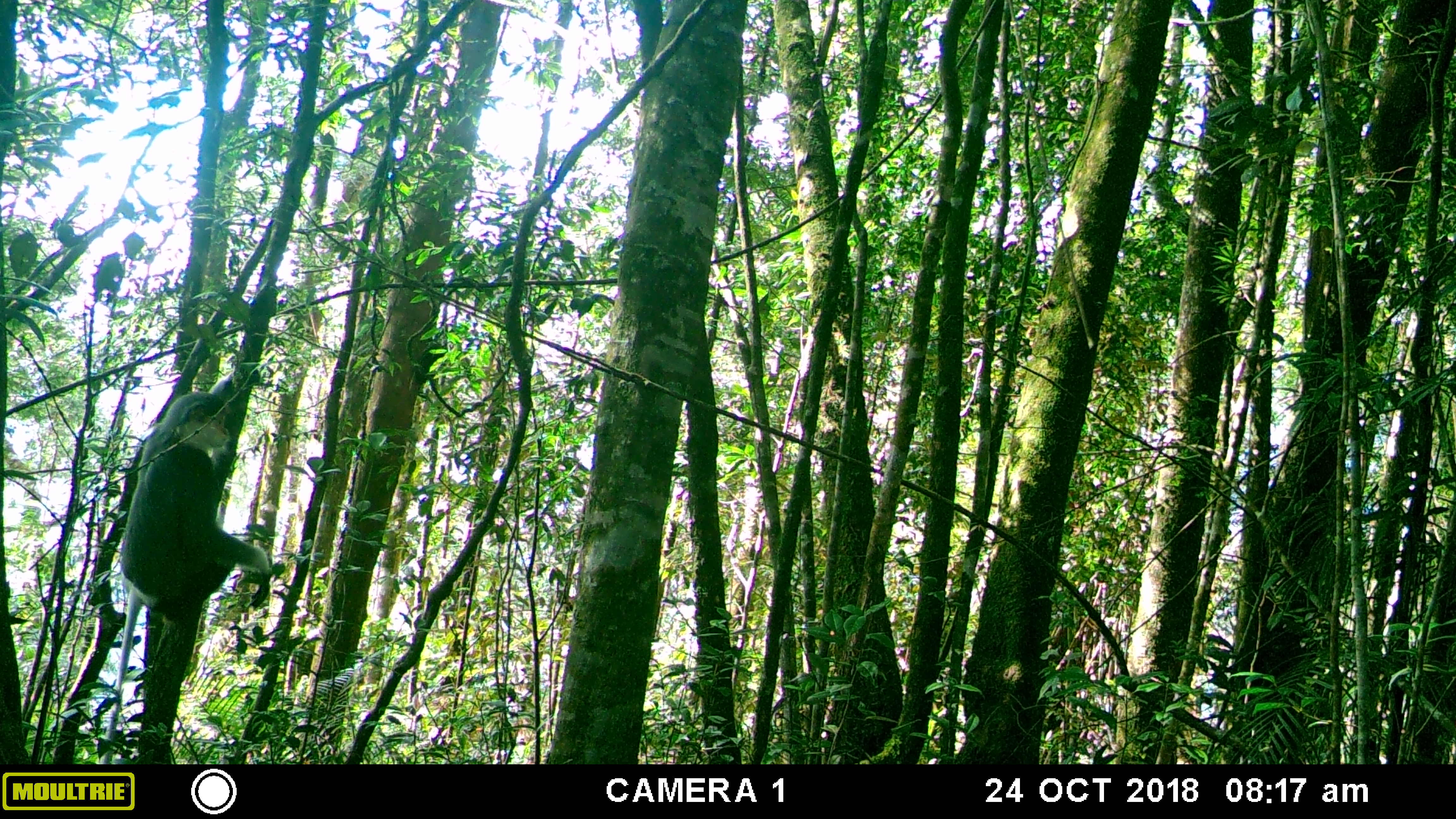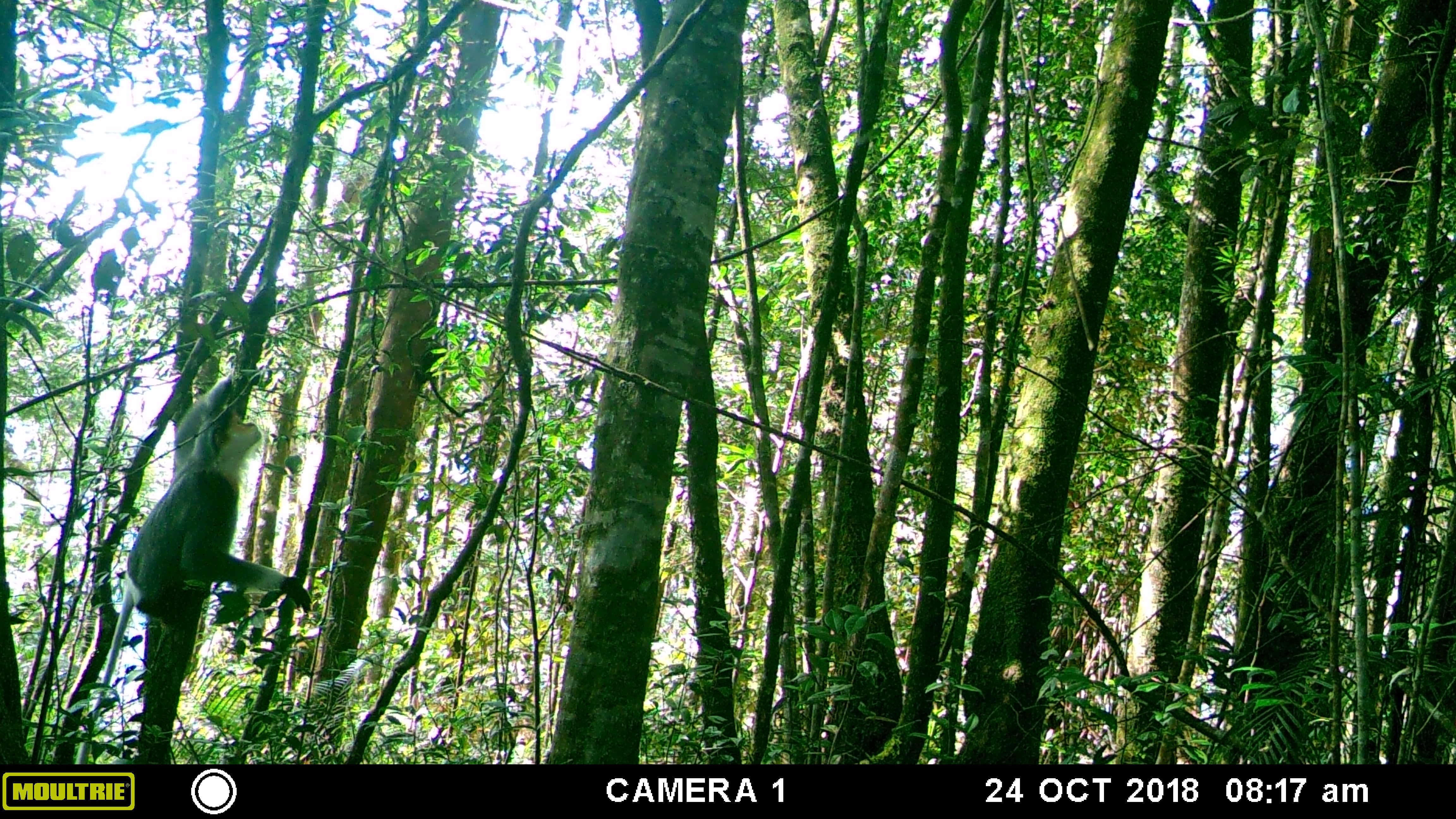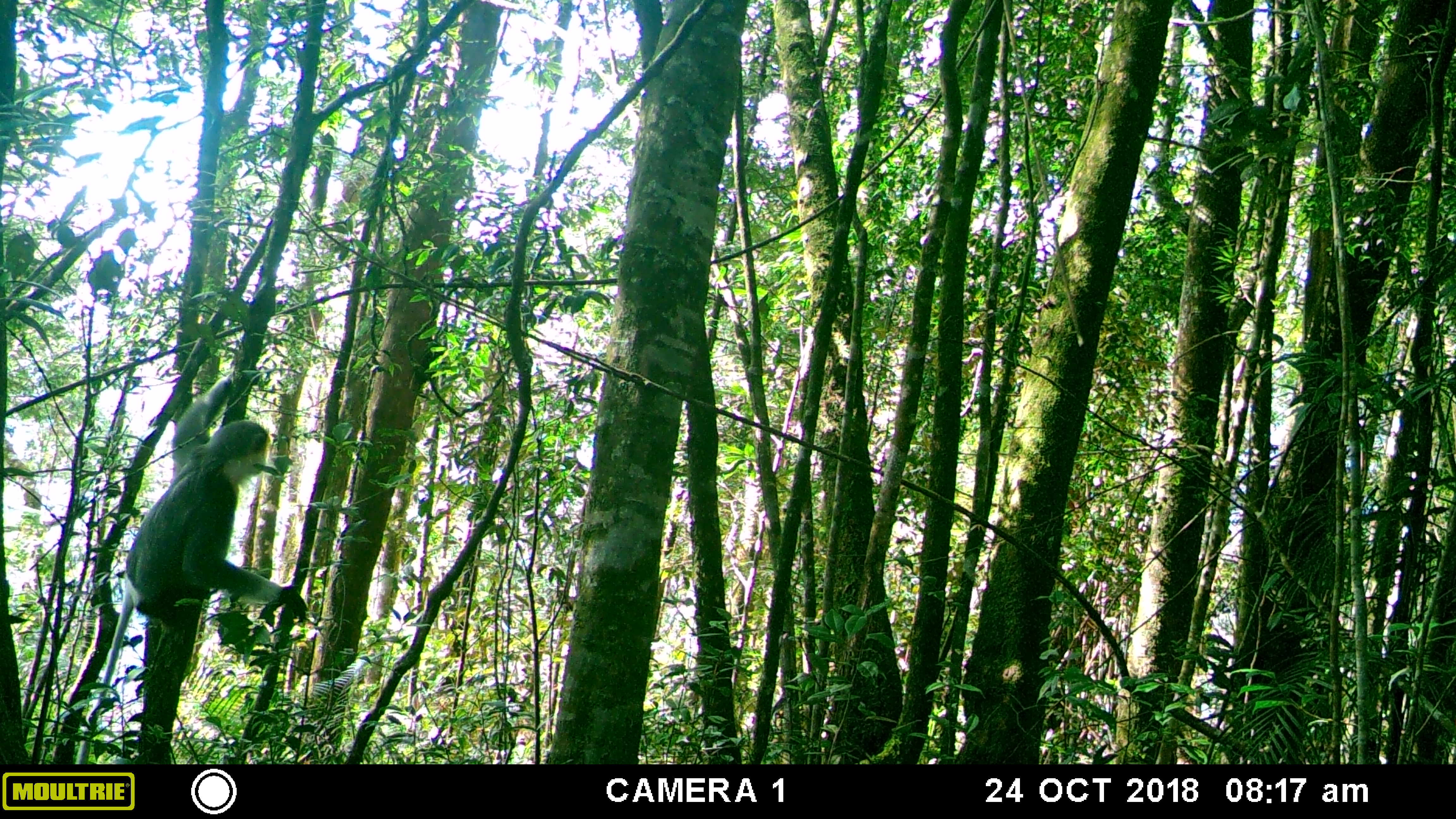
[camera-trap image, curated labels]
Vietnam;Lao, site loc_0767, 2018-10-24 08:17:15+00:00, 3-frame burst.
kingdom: Animalia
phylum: Chordata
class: Mammalia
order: Primates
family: Cercopithecidae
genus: Pygathrix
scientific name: Pygathrix nemaeus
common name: red-shanked douc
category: red shanked douc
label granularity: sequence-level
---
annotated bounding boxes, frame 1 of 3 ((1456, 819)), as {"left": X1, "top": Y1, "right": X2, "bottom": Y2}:
red shanked douc: {"left": 116, "top": 373, "right": 271, "bottom": 620}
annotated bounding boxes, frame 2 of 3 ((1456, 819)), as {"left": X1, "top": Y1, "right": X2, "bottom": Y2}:
red shanked douc: {"left": 73, "top": 370, "right": 311, "bottom": 761}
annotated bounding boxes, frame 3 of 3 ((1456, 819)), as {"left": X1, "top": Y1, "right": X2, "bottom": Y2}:
red shanked douc: {"left": 74, "top": 364, "right": 309, "bottom": 762}